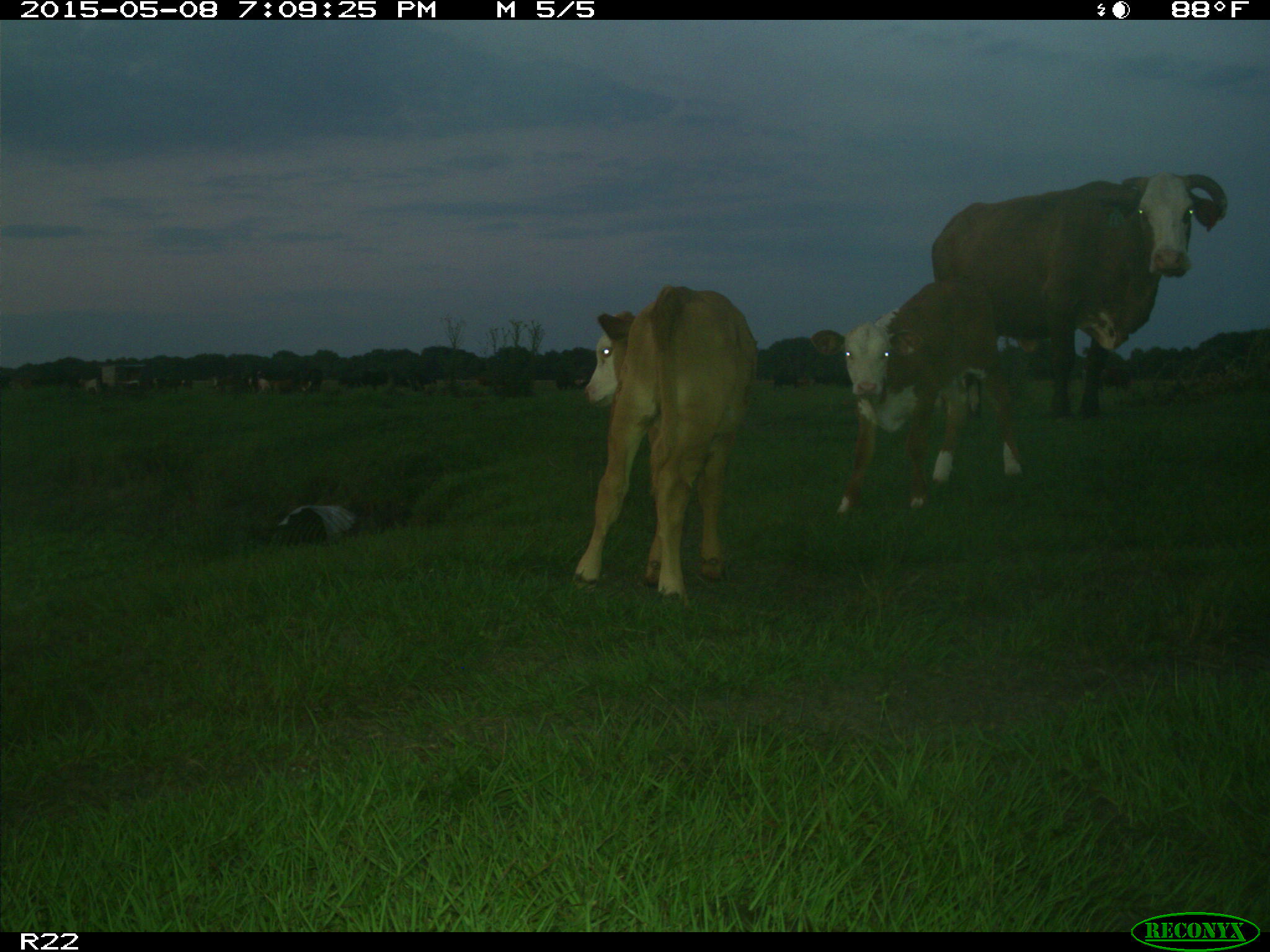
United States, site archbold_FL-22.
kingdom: Animalia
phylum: Chordata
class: Mammalia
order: Artiodactyla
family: Bovidae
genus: Bos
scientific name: Bos taurus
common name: domestic cow